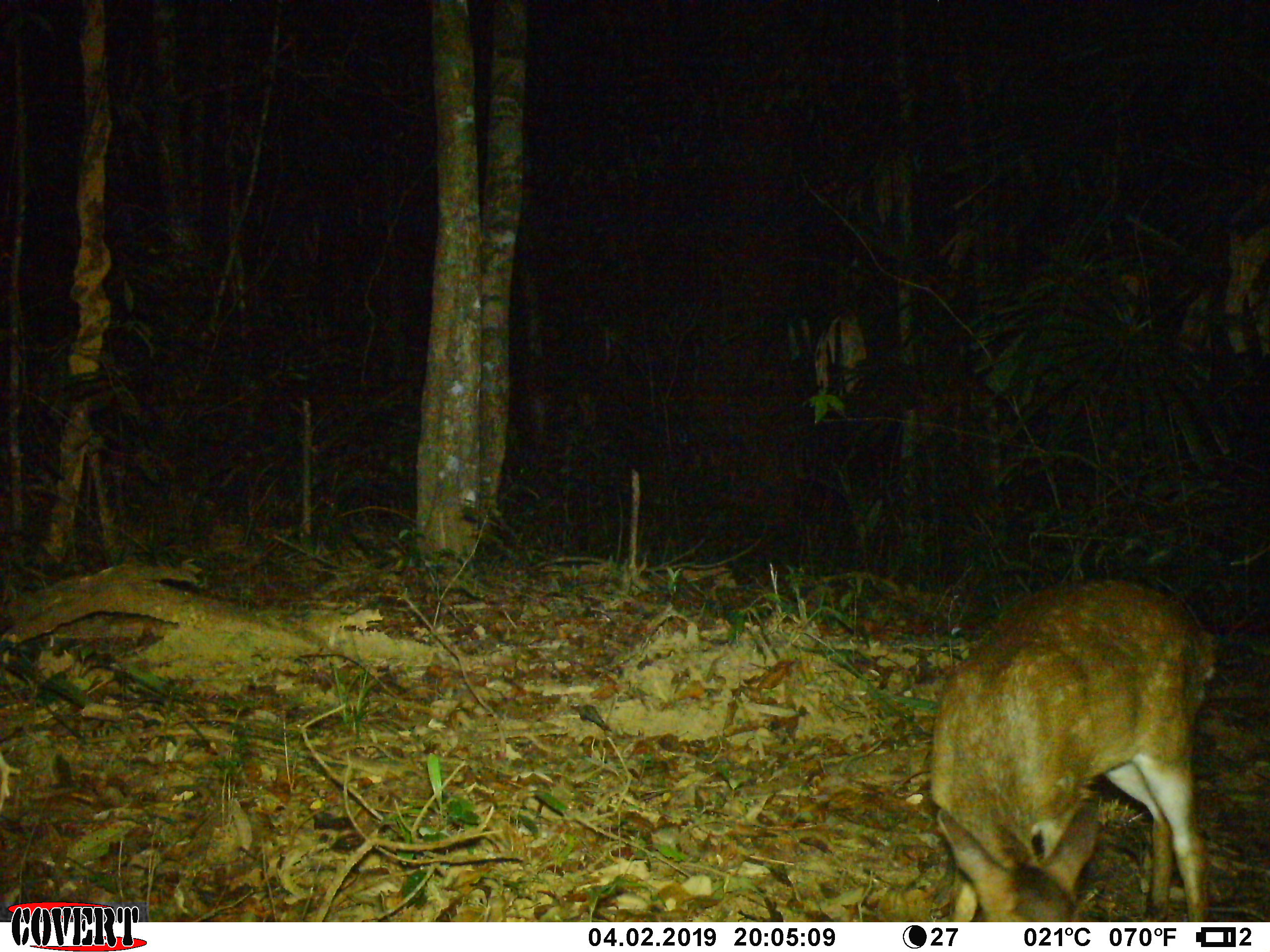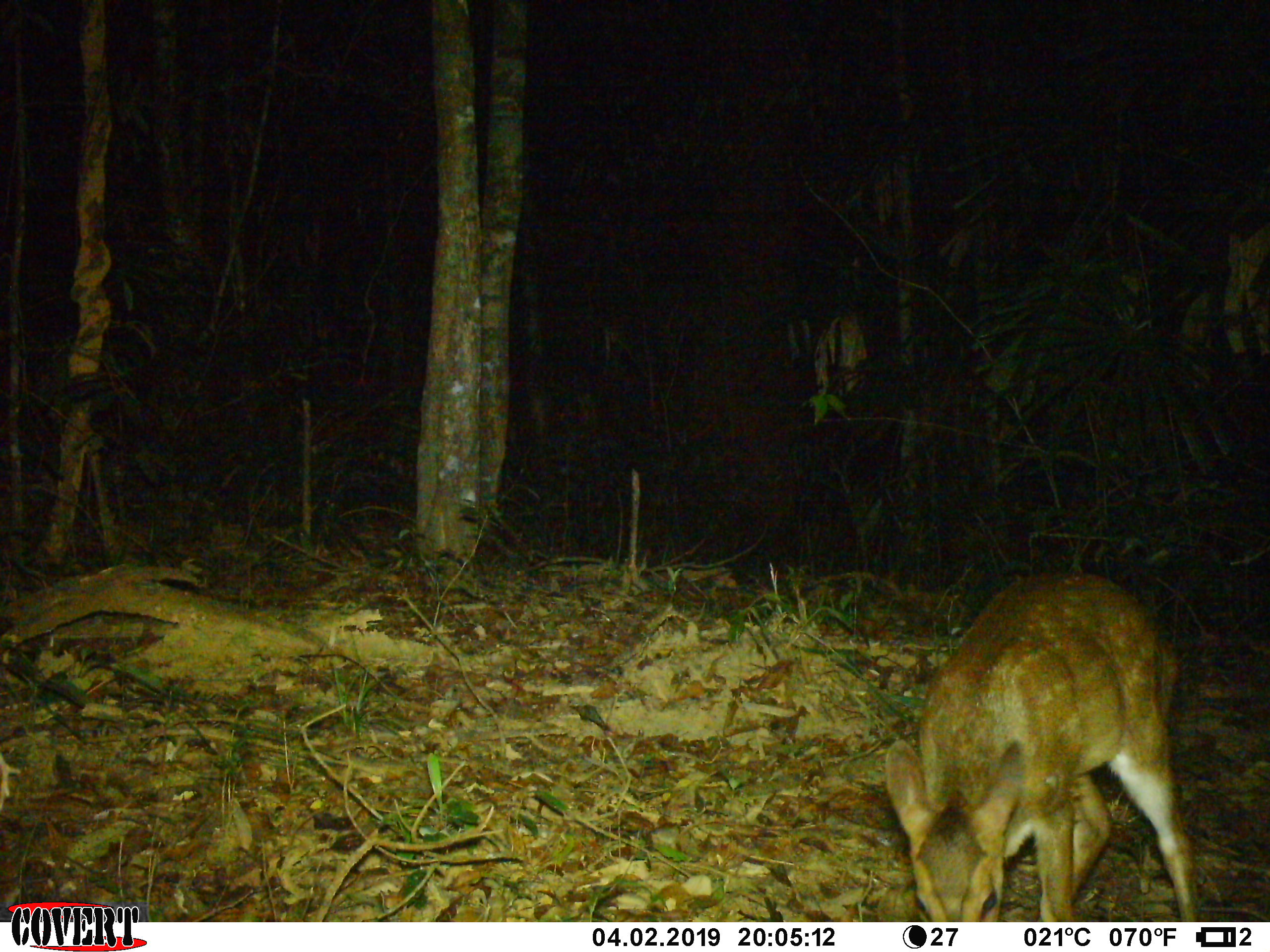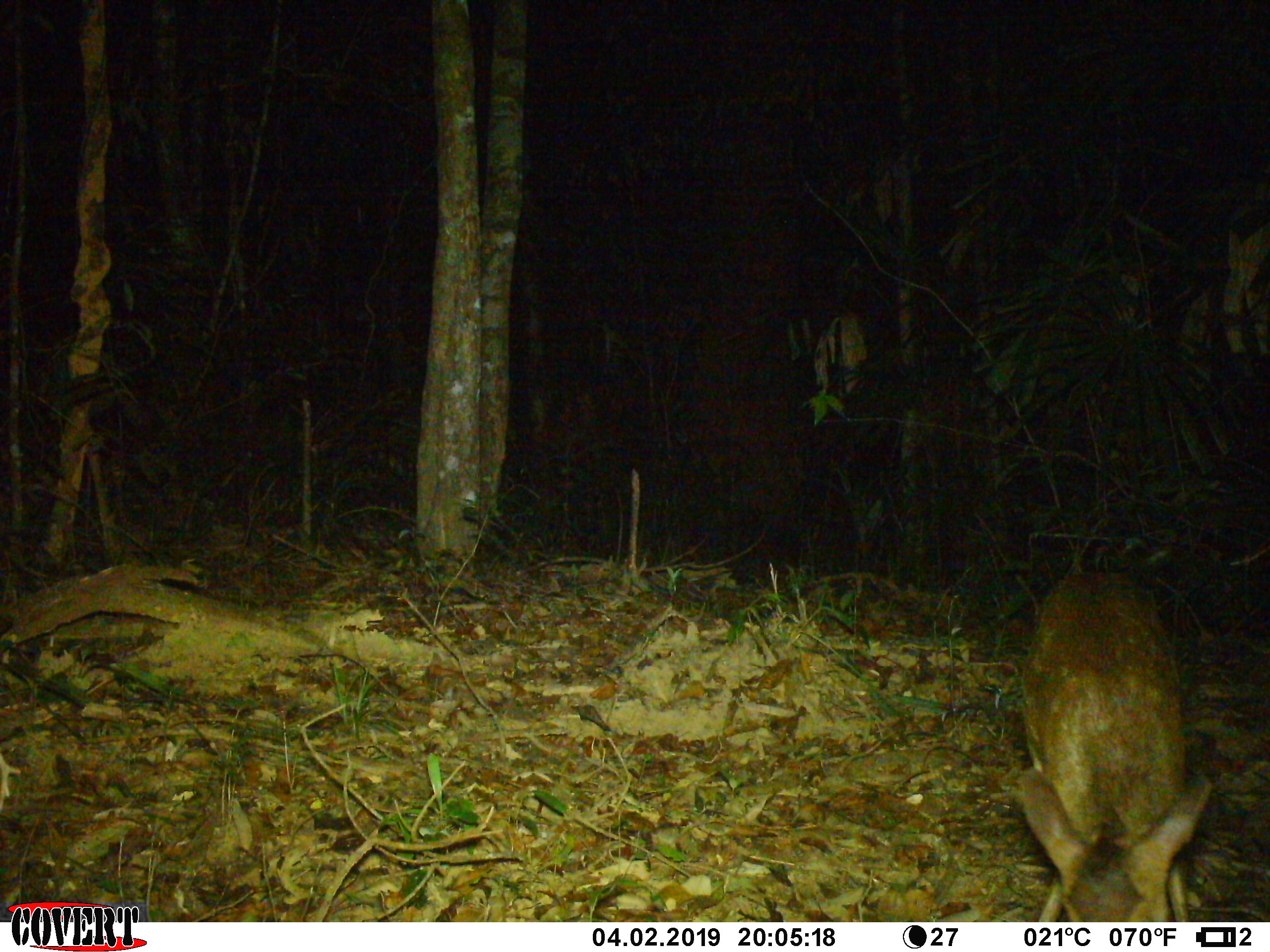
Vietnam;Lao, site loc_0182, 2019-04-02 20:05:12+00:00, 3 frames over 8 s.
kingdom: Animalia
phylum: Chordata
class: Mammalia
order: Artiodactyla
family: Cervidae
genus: Muntiacus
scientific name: Muntiacus vuquangensis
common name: large-antlered muntjac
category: large antlered muntjac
Large antlered muntjac (large-antlered muntjac) (Muntiacus vuquangensis). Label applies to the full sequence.